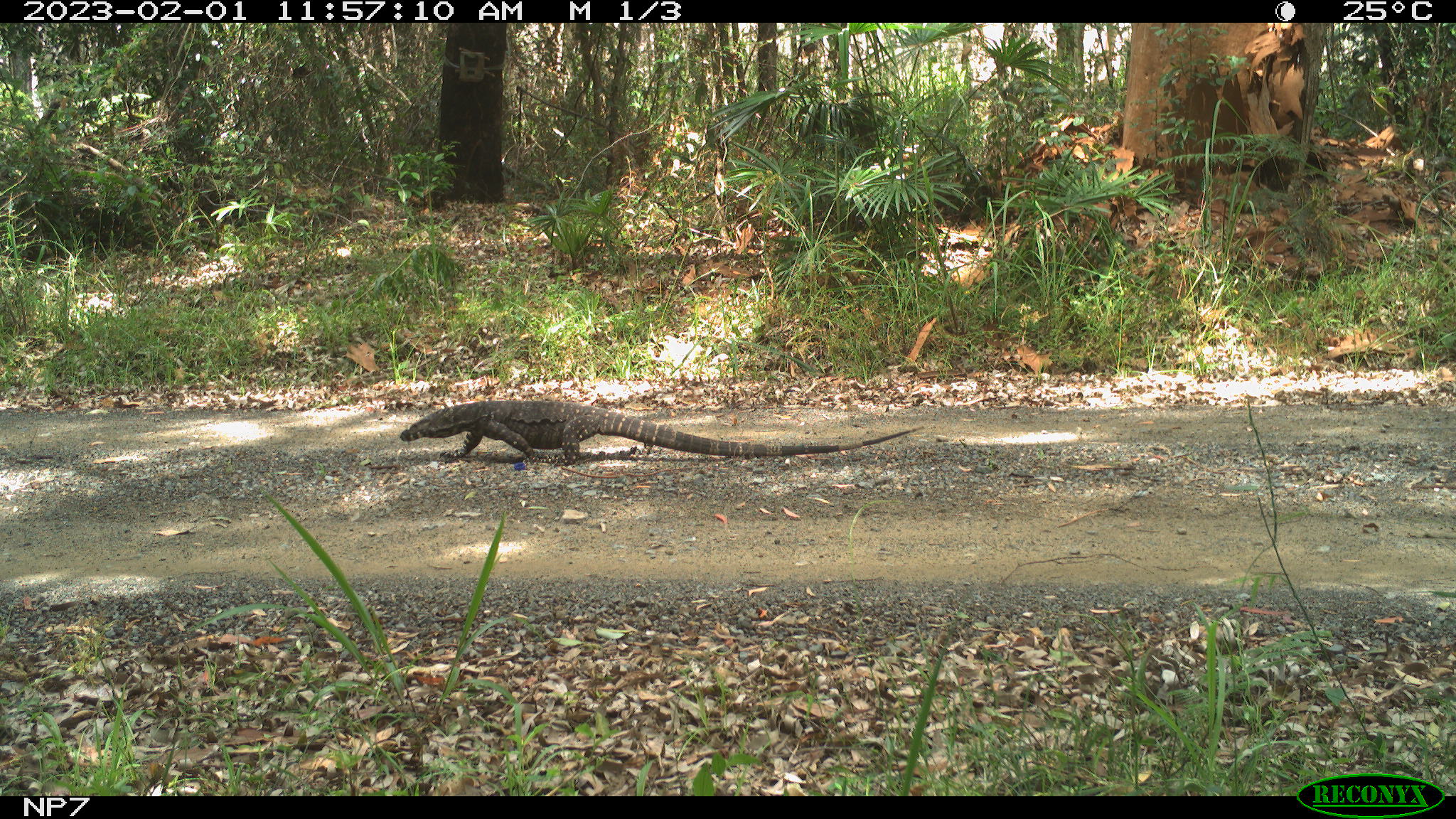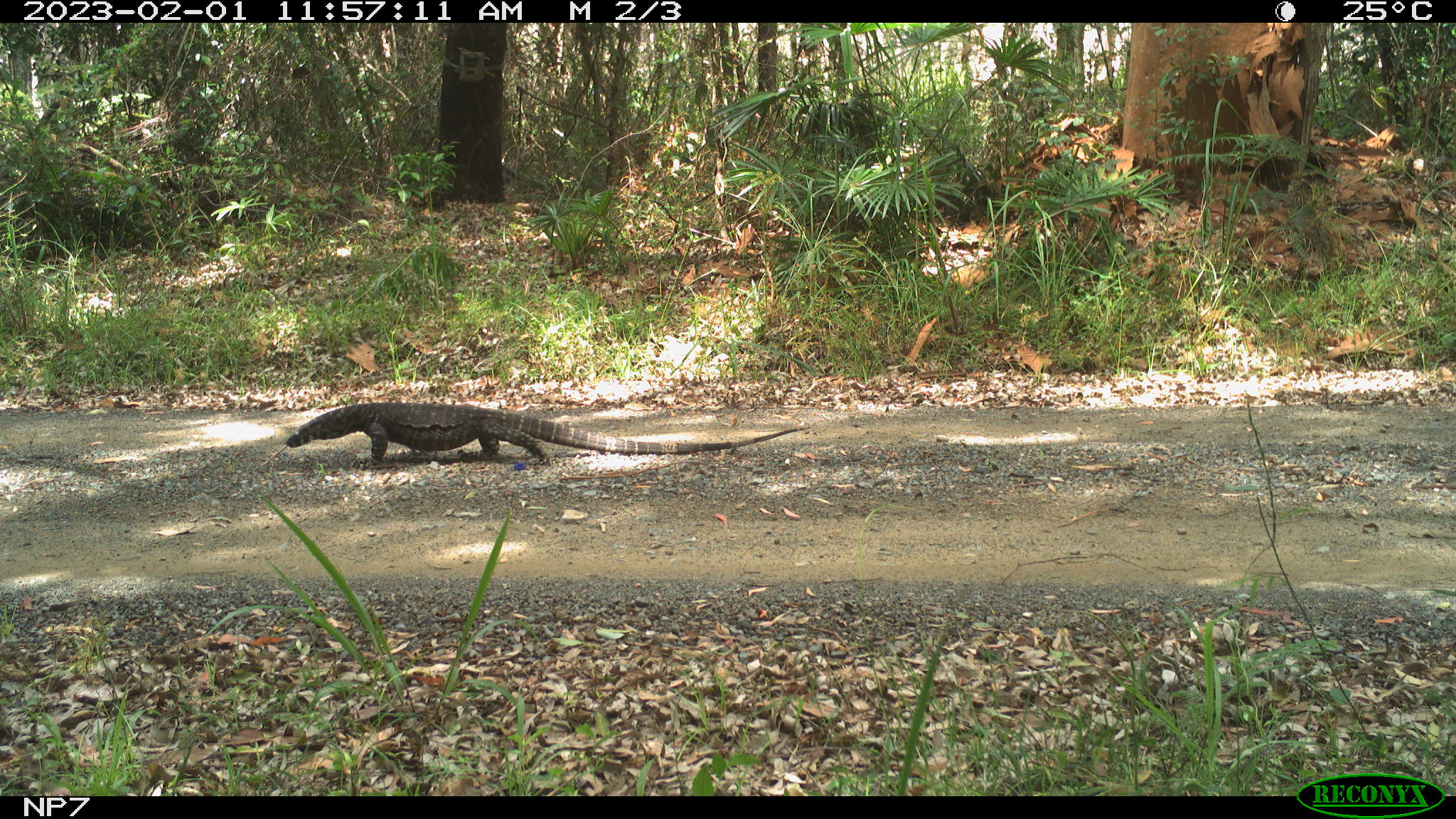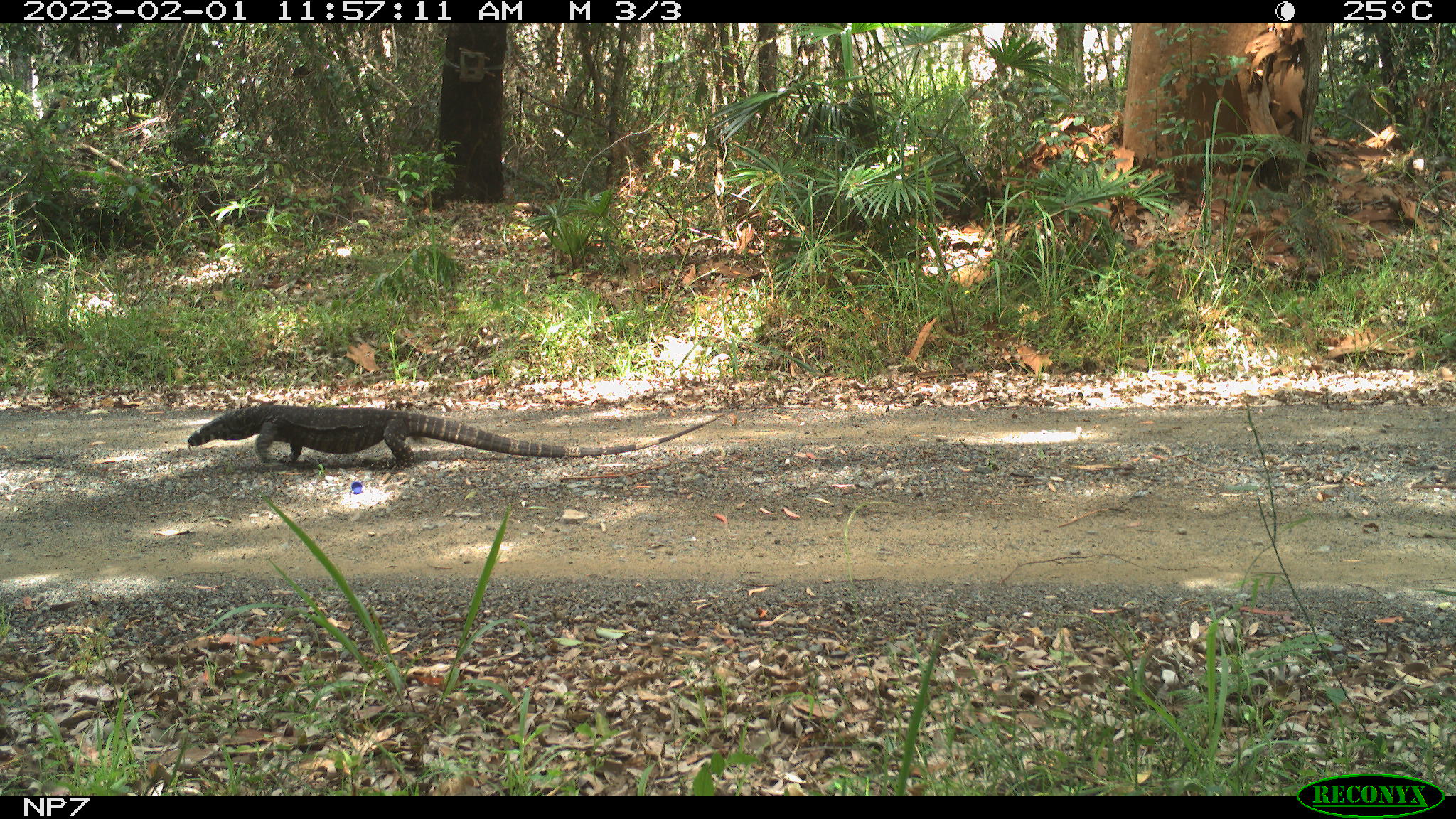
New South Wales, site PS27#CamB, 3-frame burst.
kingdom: Animalia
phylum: Chordata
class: Reptilia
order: Squamata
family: Varanidae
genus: Varanus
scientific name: Varanus varius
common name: lace monitor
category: goanna